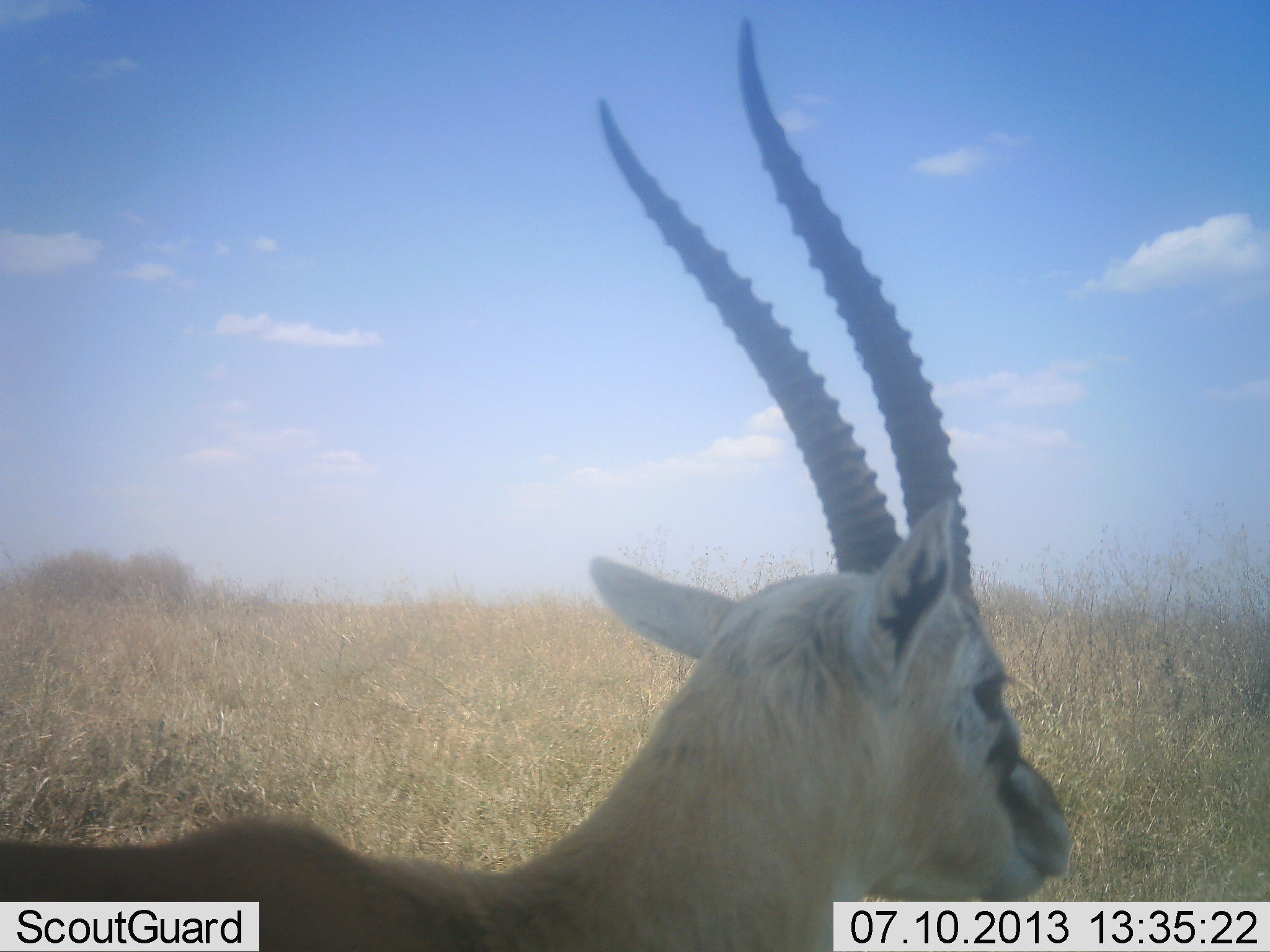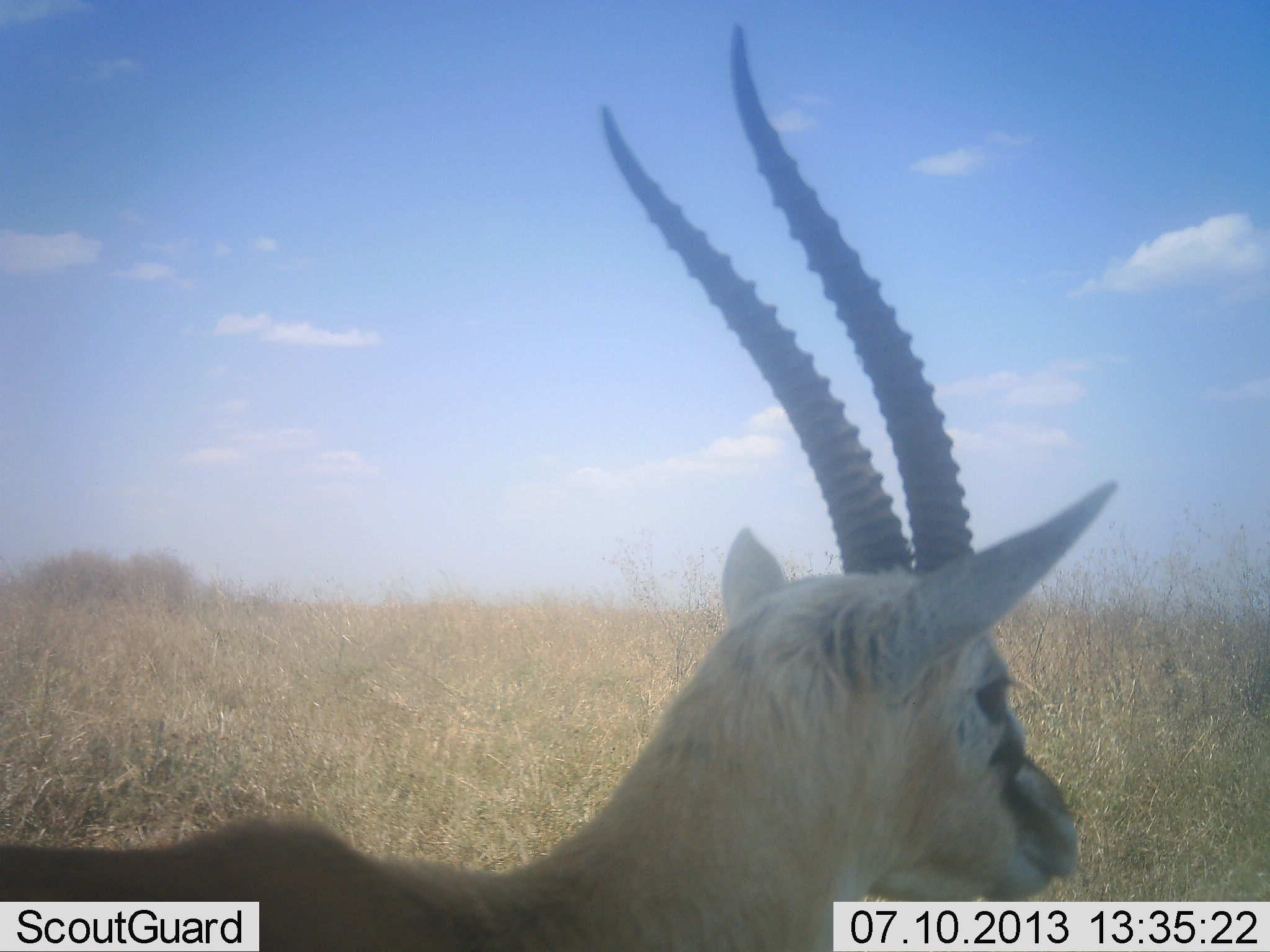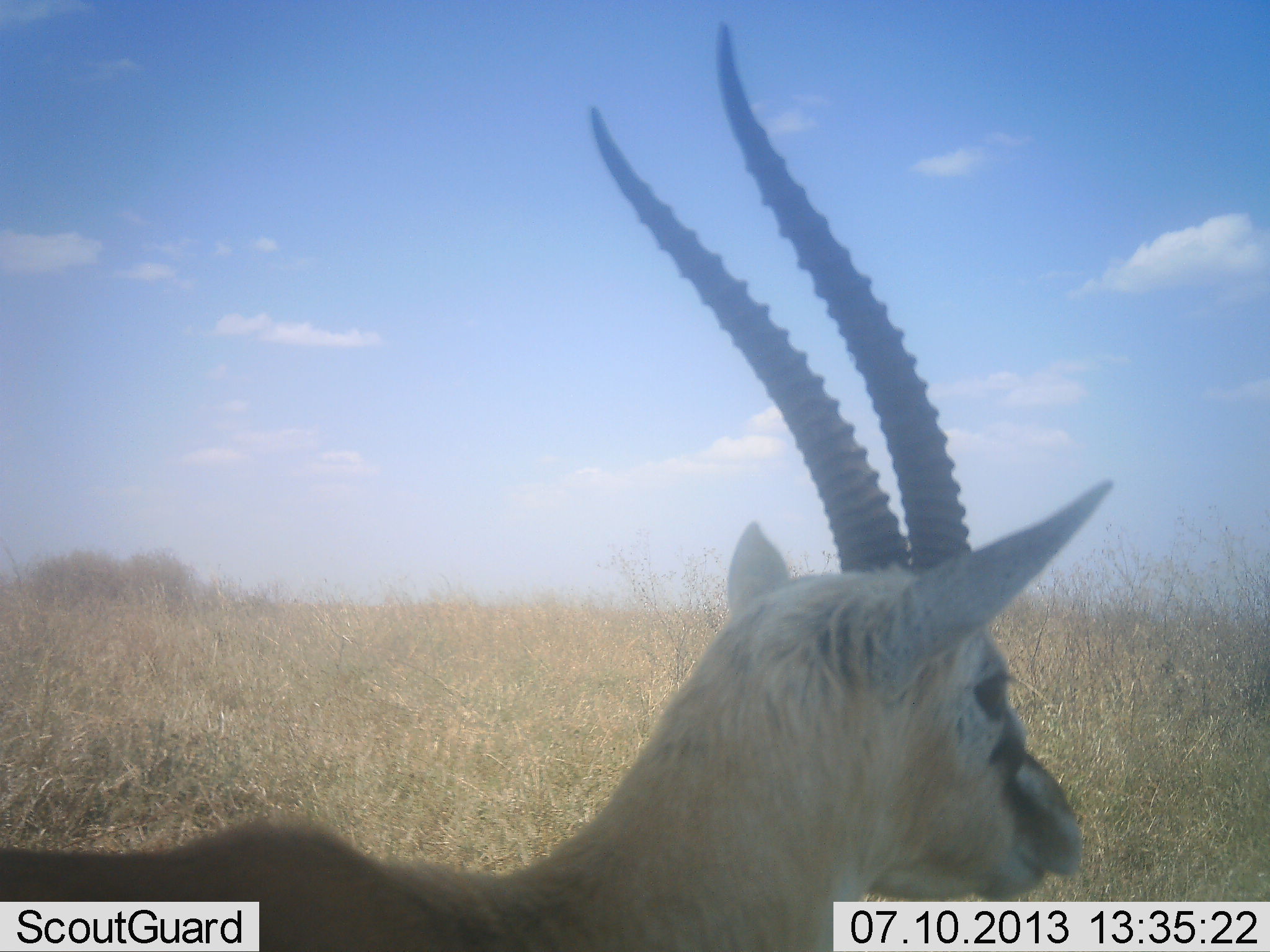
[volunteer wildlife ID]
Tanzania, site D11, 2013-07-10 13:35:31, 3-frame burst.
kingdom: Animalia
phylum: Chordata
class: Mammalia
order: Artiodactyla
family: Bovidae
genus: Eudorcas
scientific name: Eudorcas thomsonii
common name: thomson's gazelle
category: gazellethomsons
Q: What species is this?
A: Gazellethomsons (thomson's gazelle) (Eudorcas thomsonii).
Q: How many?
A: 1.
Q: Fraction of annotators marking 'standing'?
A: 100%.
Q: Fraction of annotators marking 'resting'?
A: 5%.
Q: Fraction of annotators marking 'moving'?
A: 0%.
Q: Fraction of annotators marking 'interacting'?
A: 0%.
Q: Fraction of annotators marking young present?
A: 0%.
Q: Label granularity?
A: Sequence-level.